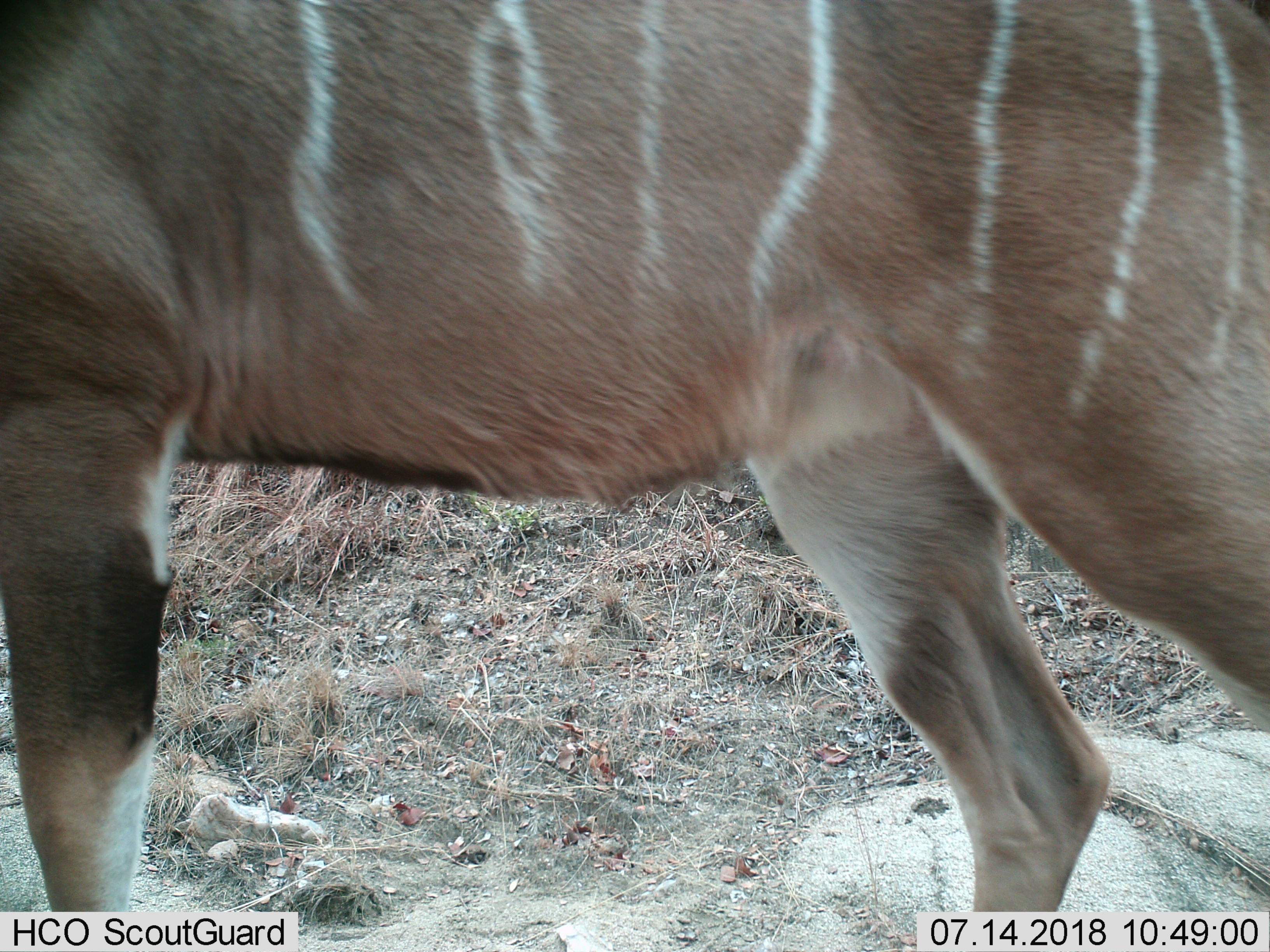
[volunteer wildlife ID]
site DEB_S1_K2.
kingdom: Animalia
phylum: Chordata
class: Mammalia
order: Artiodactyla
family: Bovidae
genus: Tragelaphus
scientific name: Tragelaphus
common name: kudu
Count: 1.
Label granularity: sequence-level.